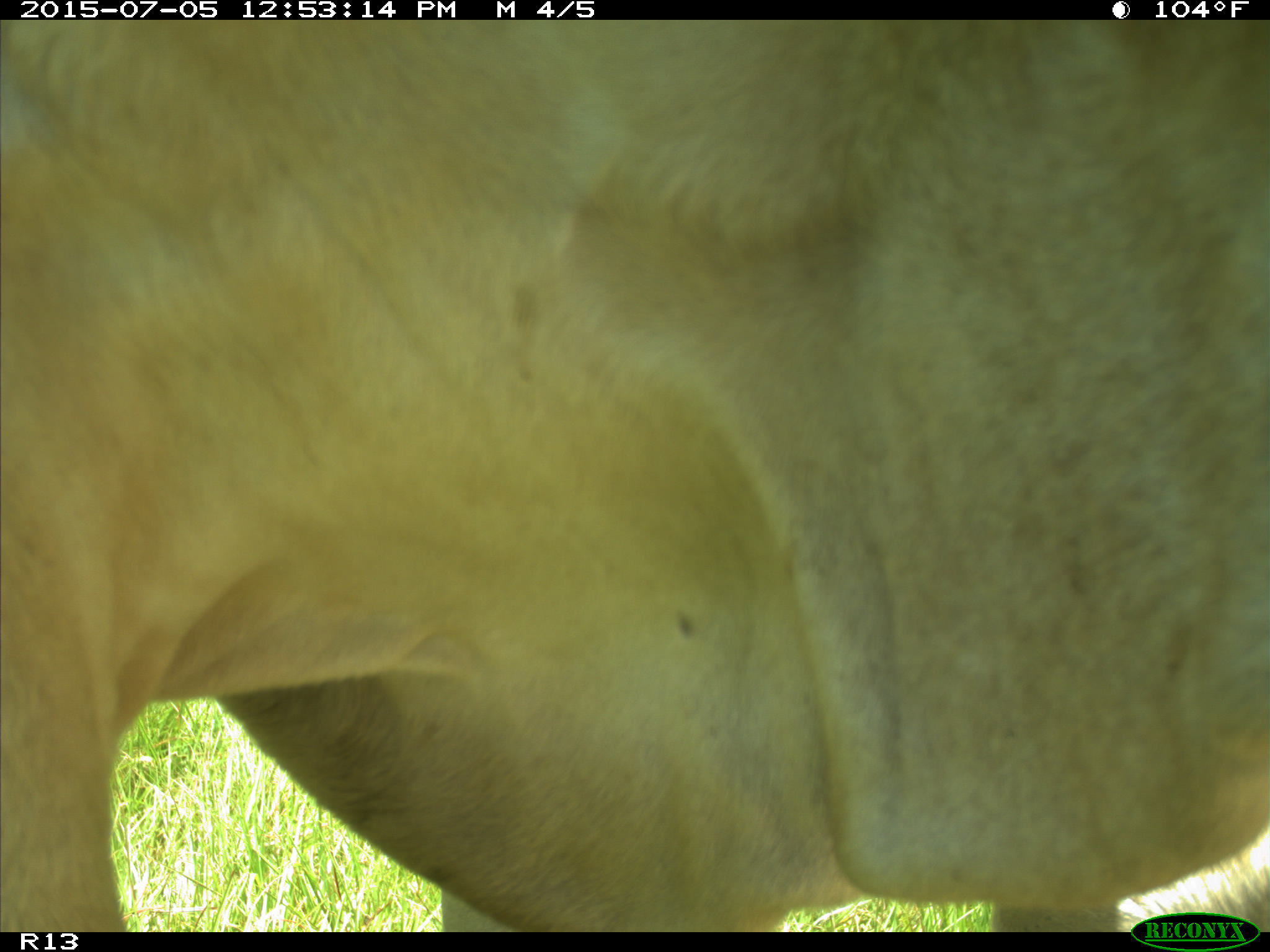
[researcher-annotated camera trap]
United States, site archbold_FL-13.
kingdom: Animalia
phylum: Chordata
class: Mammalia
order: Artiodactyla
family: Bovidae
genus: Bos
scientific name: Bos taurus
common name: domestic cow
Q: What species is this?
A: Bos taurus (domestic cow).